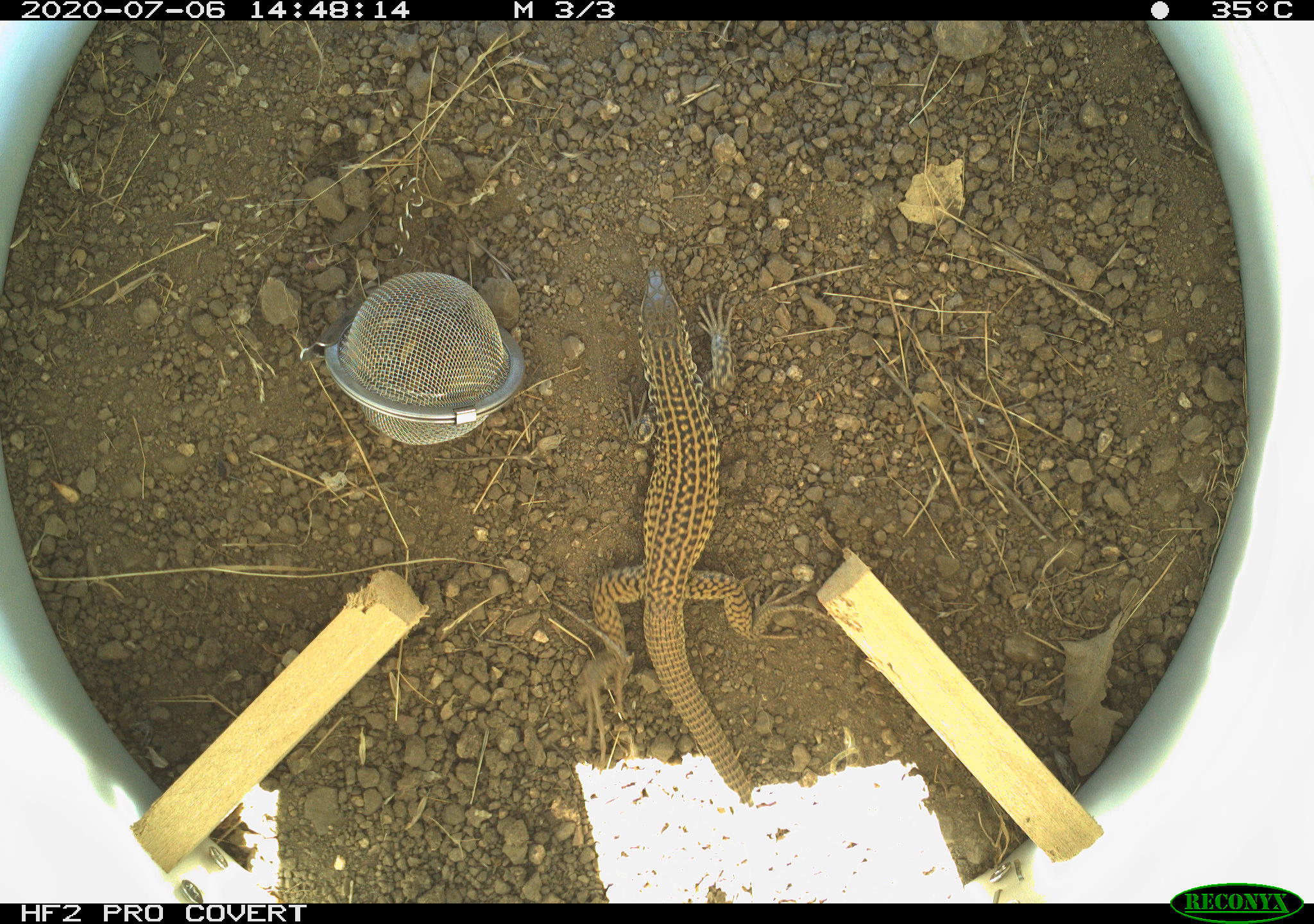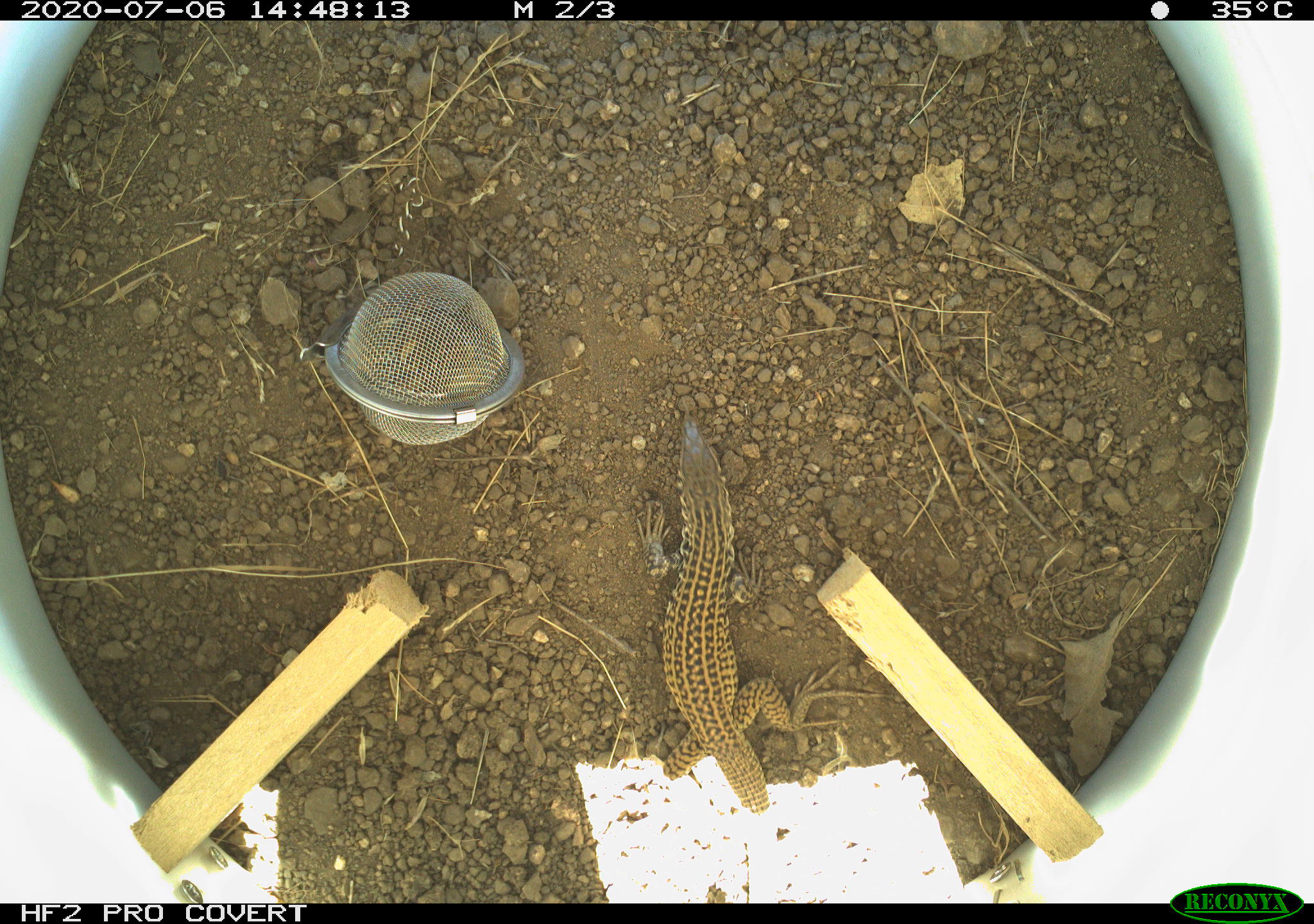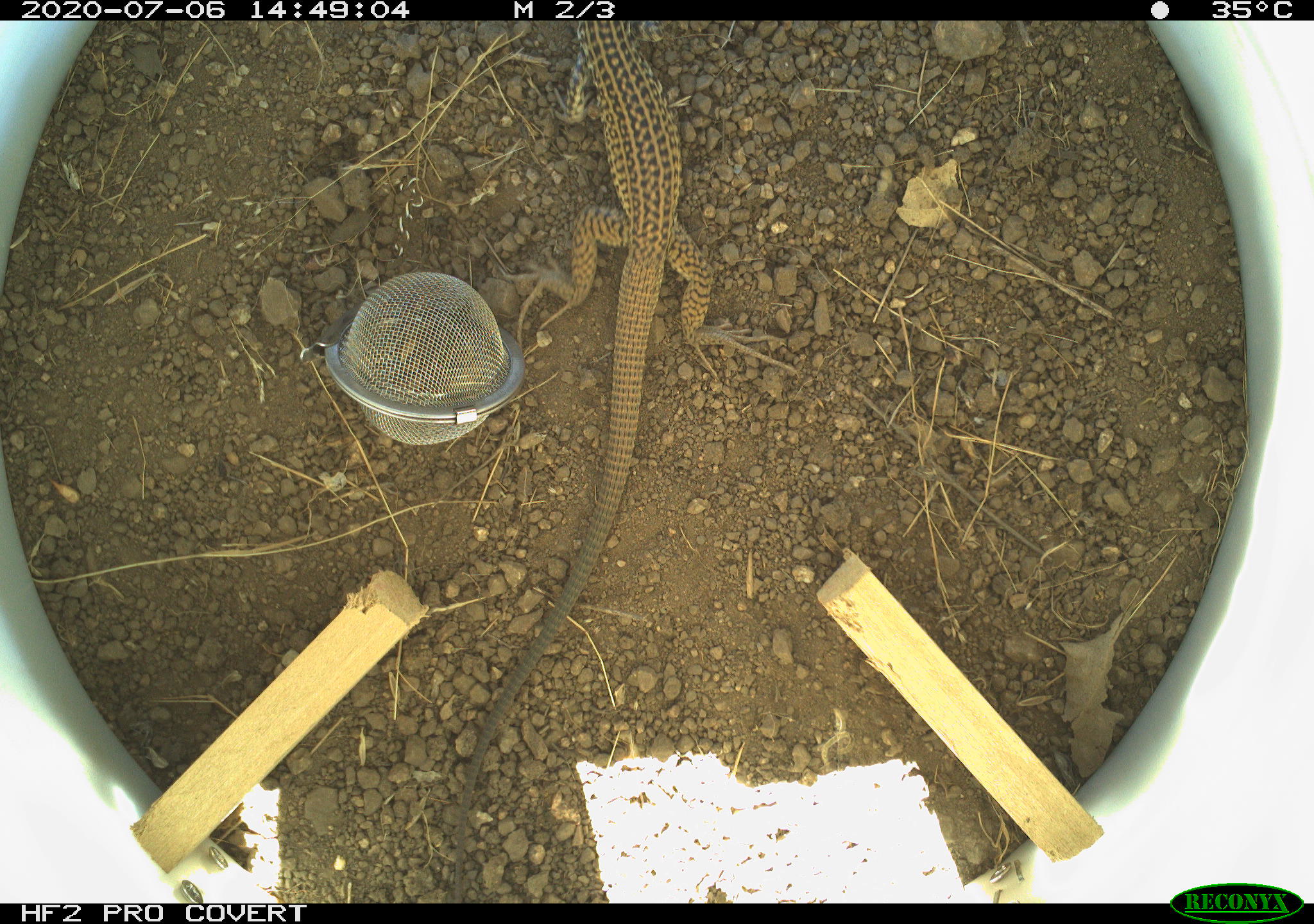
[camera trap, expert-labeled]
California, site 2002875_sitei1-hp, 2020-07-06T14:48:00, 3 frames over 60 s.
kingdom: Animalia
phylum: Chordata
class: Reptilia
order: Squamata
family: Teiidae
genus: Aspidoscelis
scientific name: Aspidoscelis tigris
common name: western whiptail